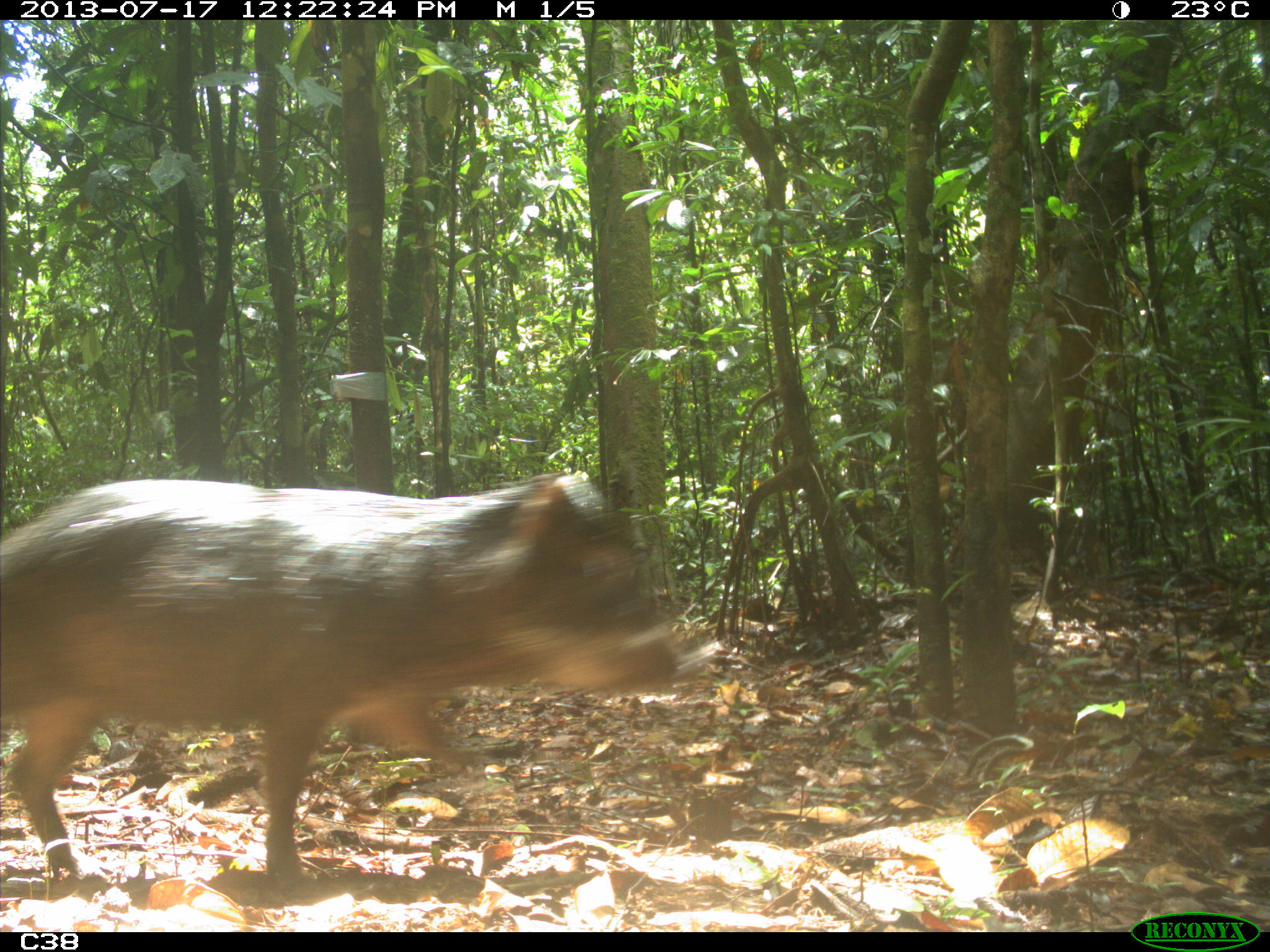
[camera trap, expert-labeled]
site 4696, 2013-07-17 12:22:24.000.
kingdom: Animalia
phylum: Chordata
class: Mammalia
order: Artiodactyla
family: Tayassuidae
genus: Tayassu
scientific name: Tayassu pecari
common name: white-lipped peccary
Tayassu pecari (white-lipped peccary), count 9, age adult.